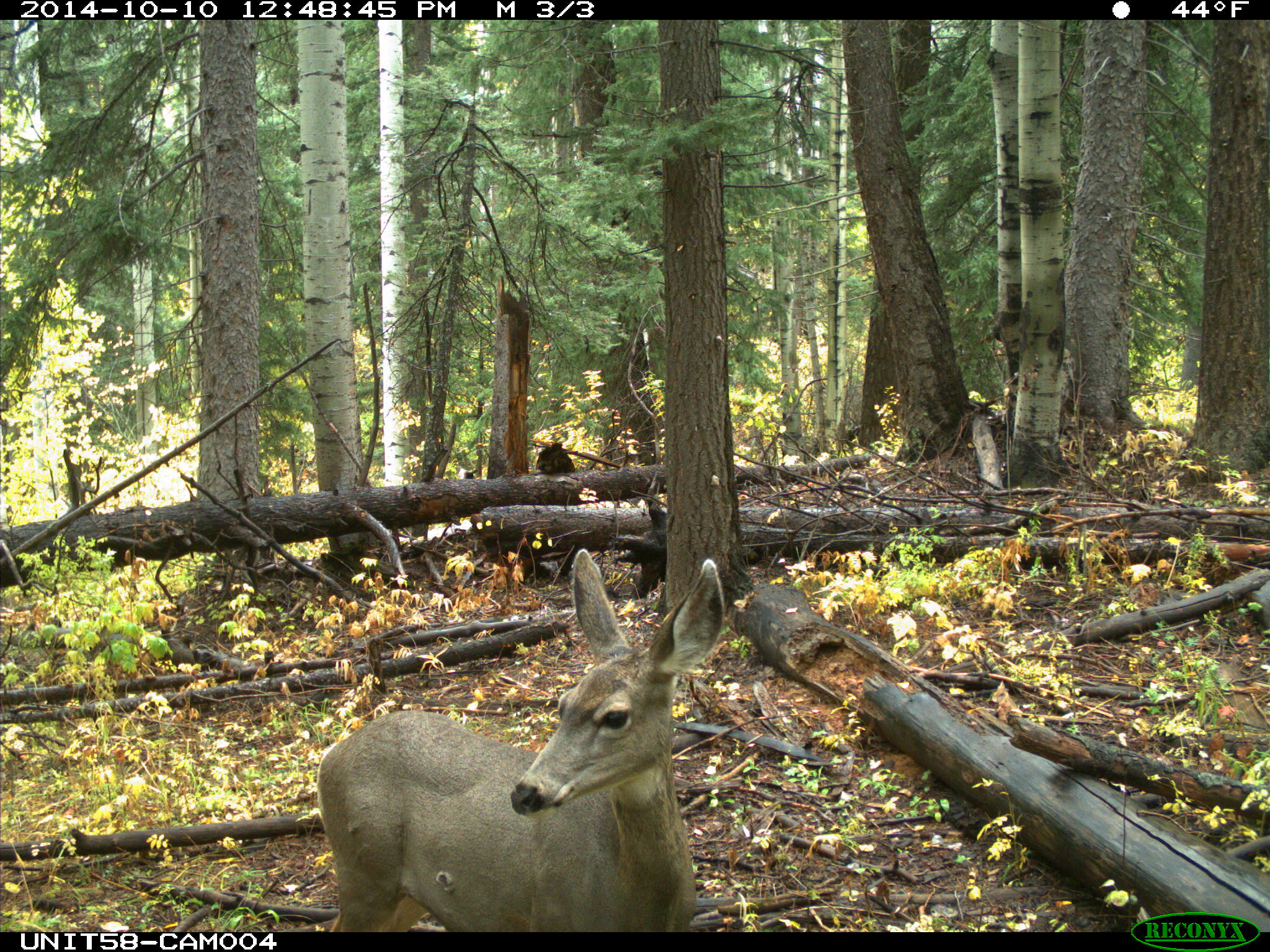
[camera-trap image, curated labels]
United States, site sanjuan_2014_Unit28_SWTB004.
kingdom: Animalia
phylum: Chordata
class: Mammalia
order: Artiodactyla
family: Cervidae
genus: Odocoileus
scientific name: Odocoileus hemionus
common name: mule deer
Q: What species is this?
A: Odocoileus hemionus (mule deer).